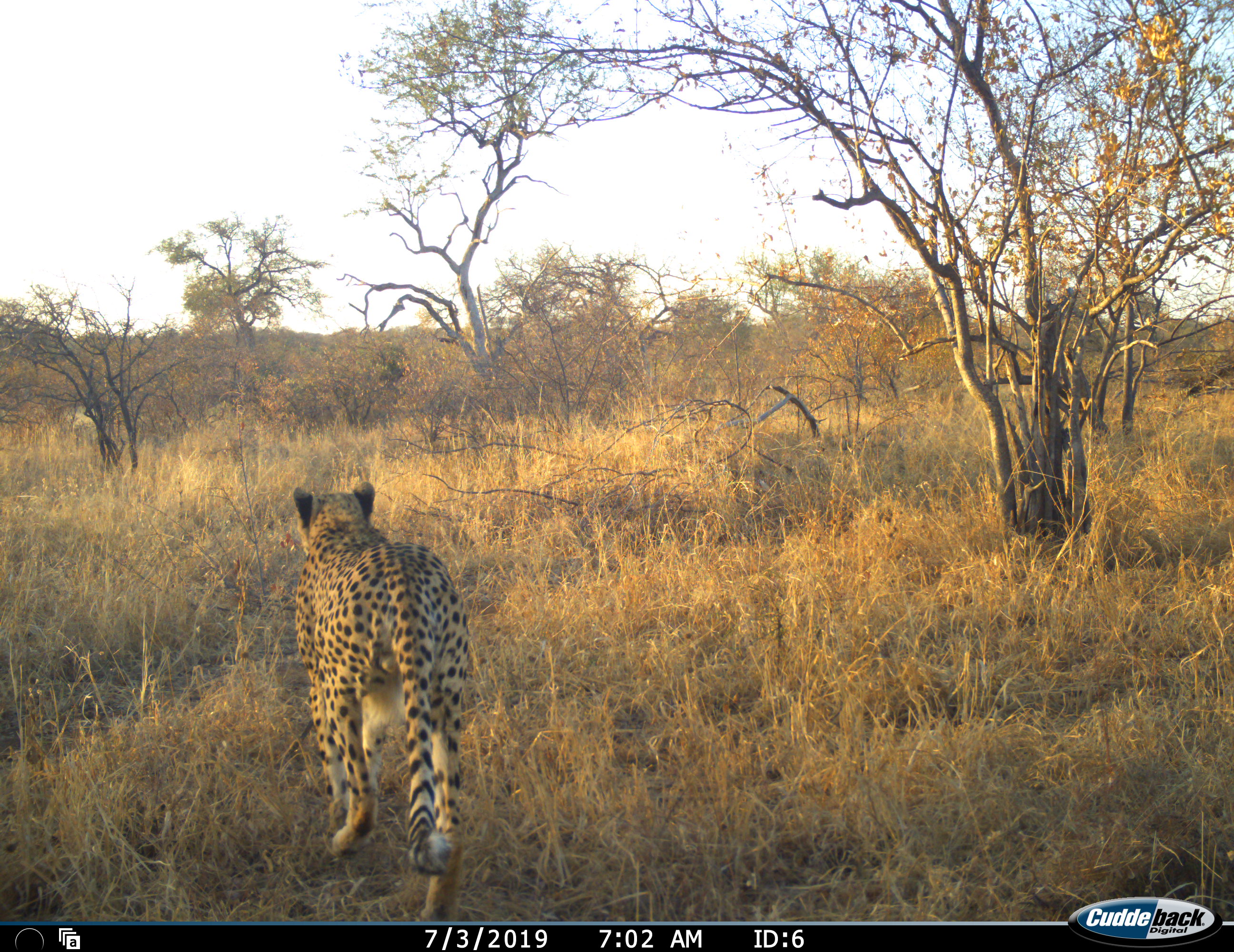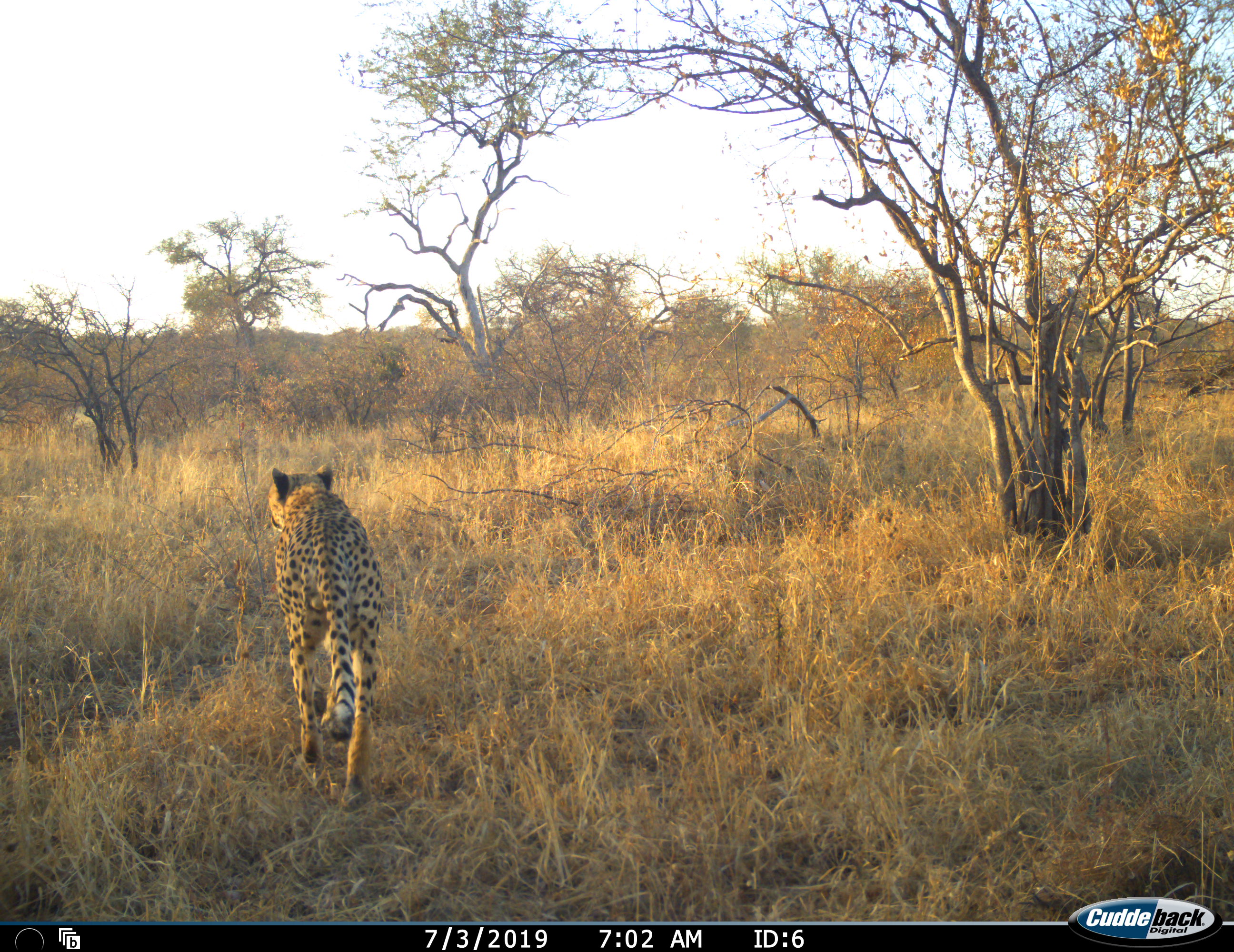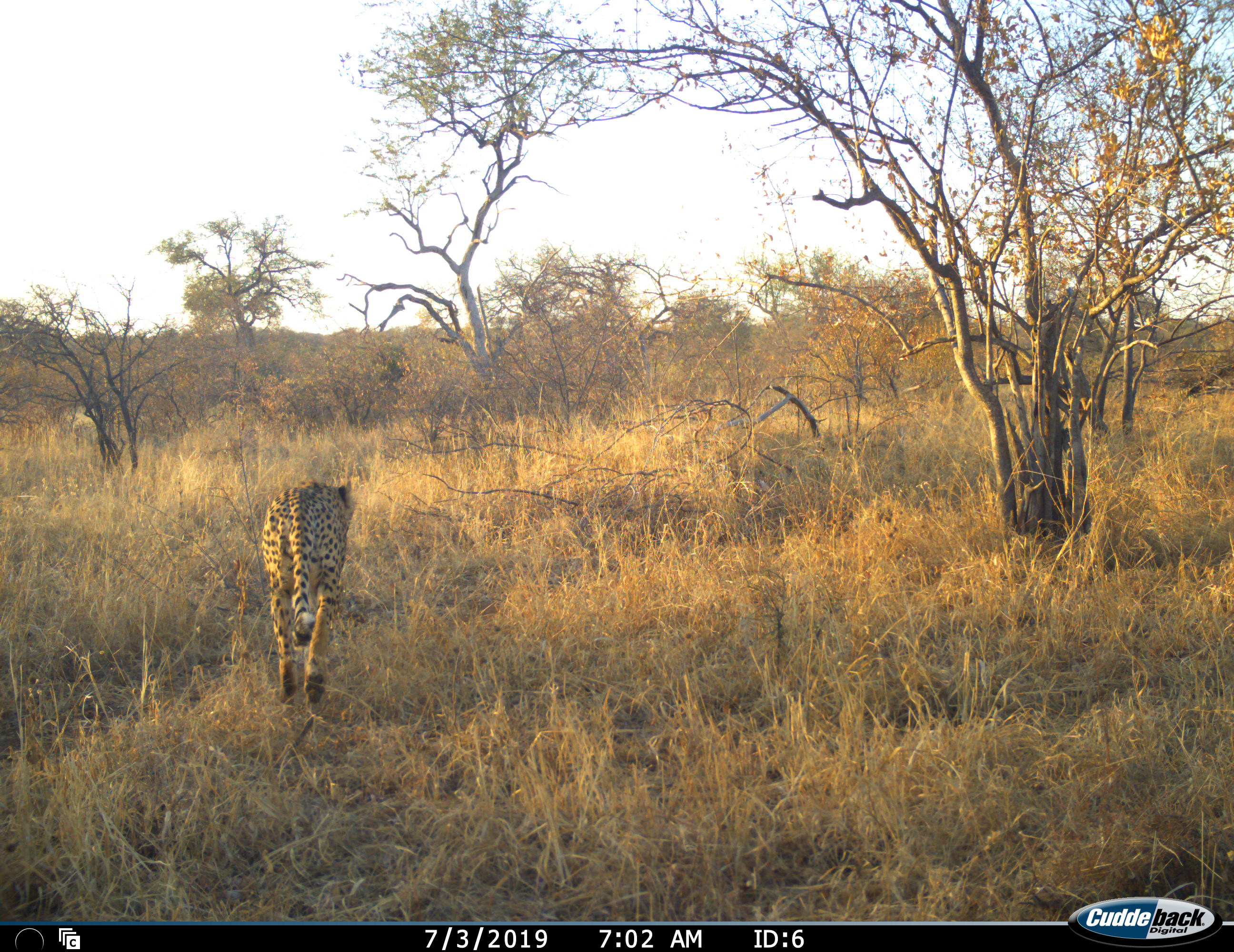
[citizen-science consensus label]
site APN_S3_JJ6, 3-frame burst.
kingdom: Animalia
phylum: Chordata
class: Mammalia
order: Carnivora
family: Felidae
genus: Acinonyx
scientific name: Acinonyx jubatus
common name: cheetah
Cheetah (Acinonyx jubatus), count 1. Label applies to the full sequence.